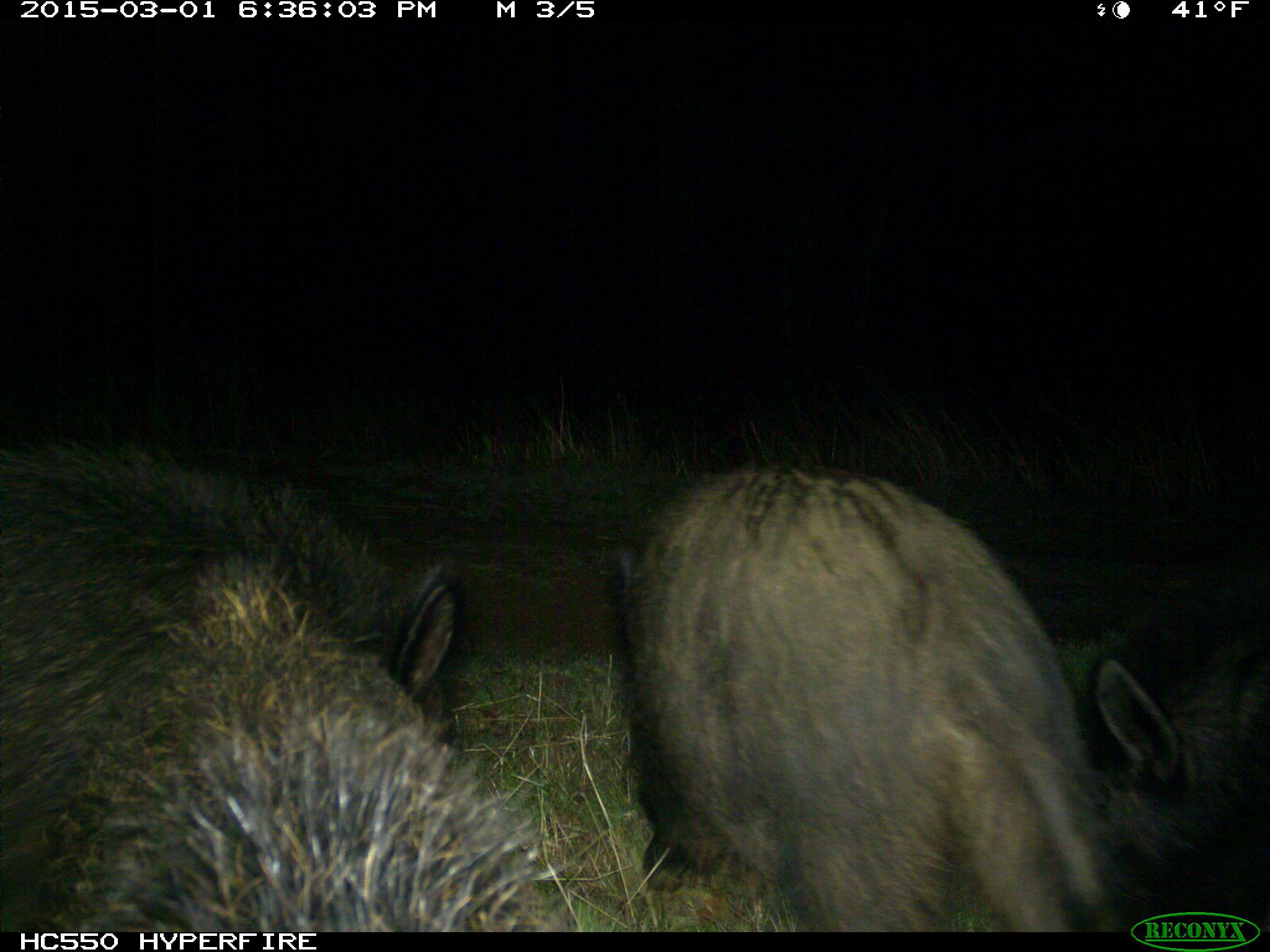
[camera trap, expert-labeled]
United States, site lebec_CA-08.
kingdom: Animalia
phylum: Chordata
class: Mammalia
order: Artiodactyla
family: Suidae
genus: Sus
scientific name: Sus scrofa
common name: wild boar